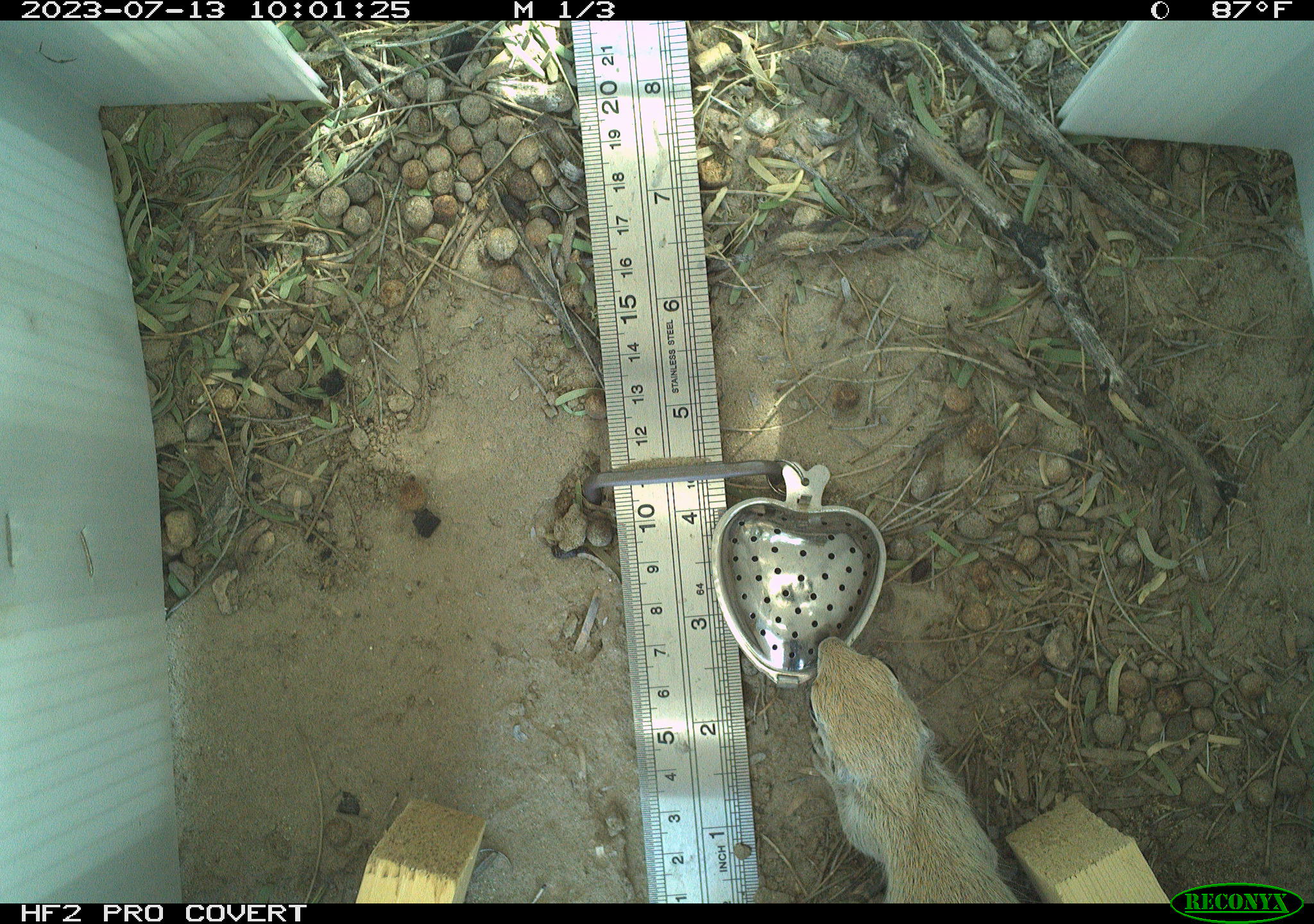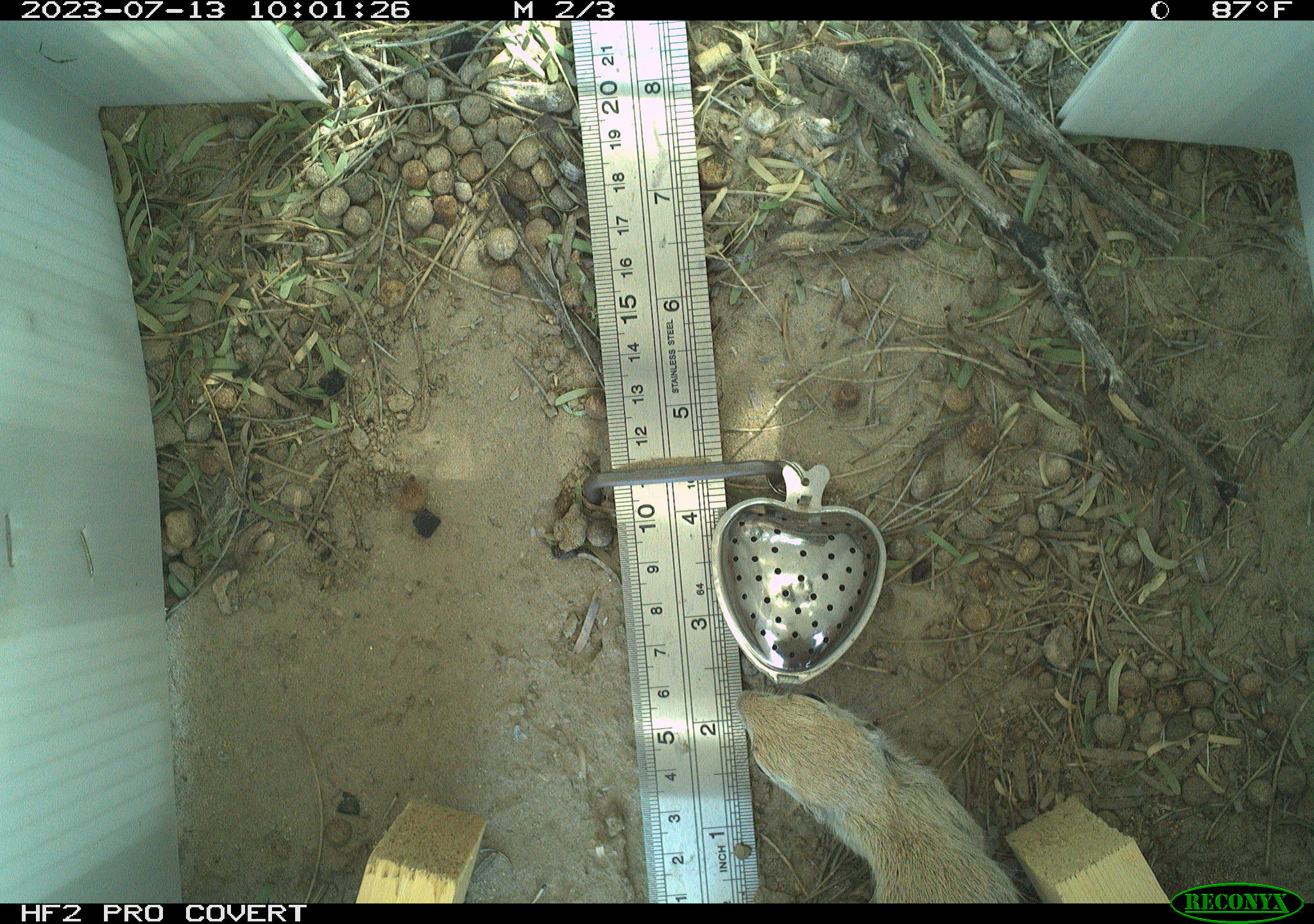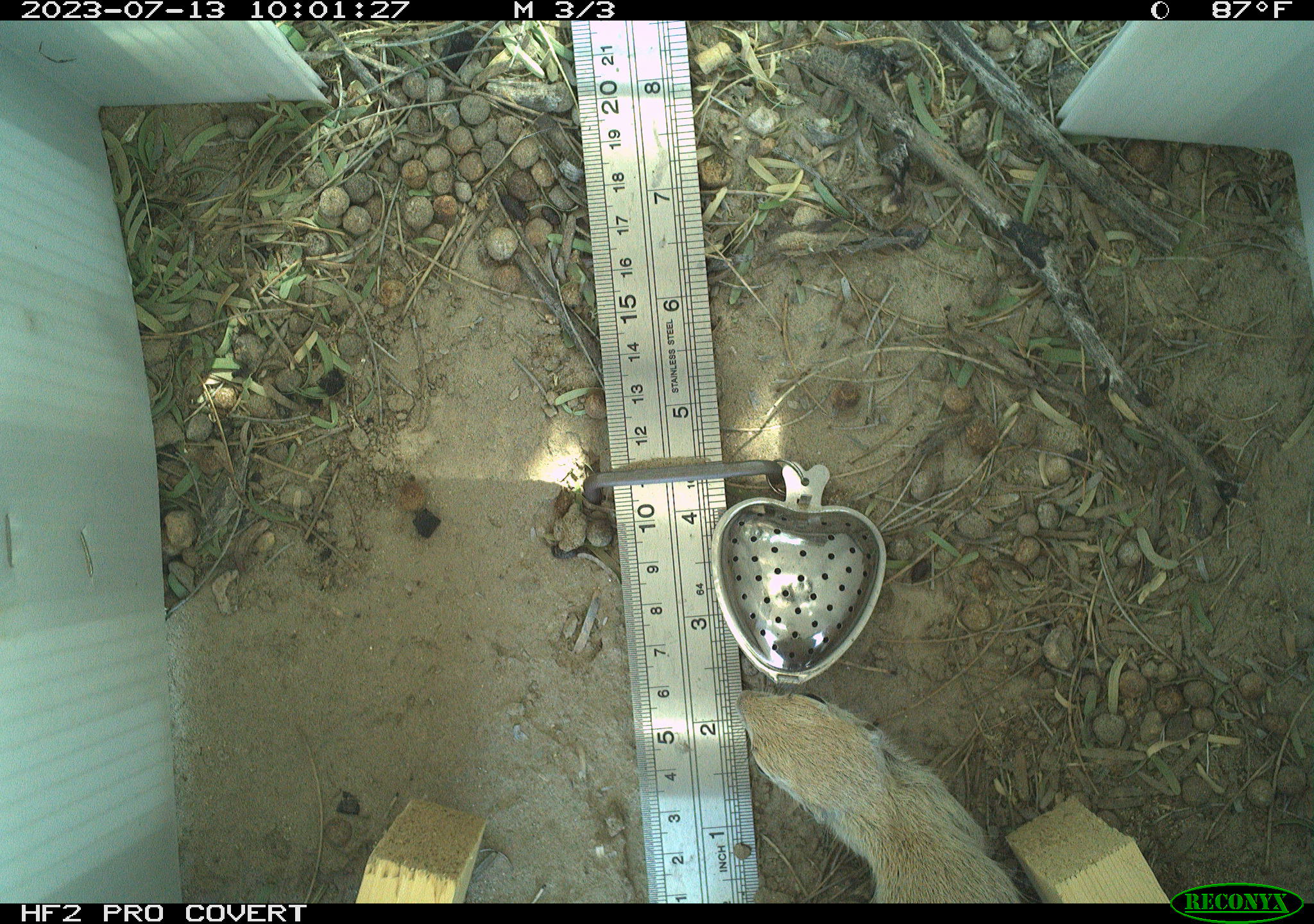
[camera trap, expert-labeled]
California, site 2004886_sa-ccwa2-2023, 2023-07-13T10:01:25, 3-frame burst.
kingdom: Animalia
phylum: Chordata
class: Mammalia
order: Rodentia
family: Sciuridae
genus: Xerospermophilus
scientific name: Xerospermophilus tereticaudus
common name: round-tailed ground squirrel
Round-tailed ground squirrel (Xerospermophilus tereticaudus).